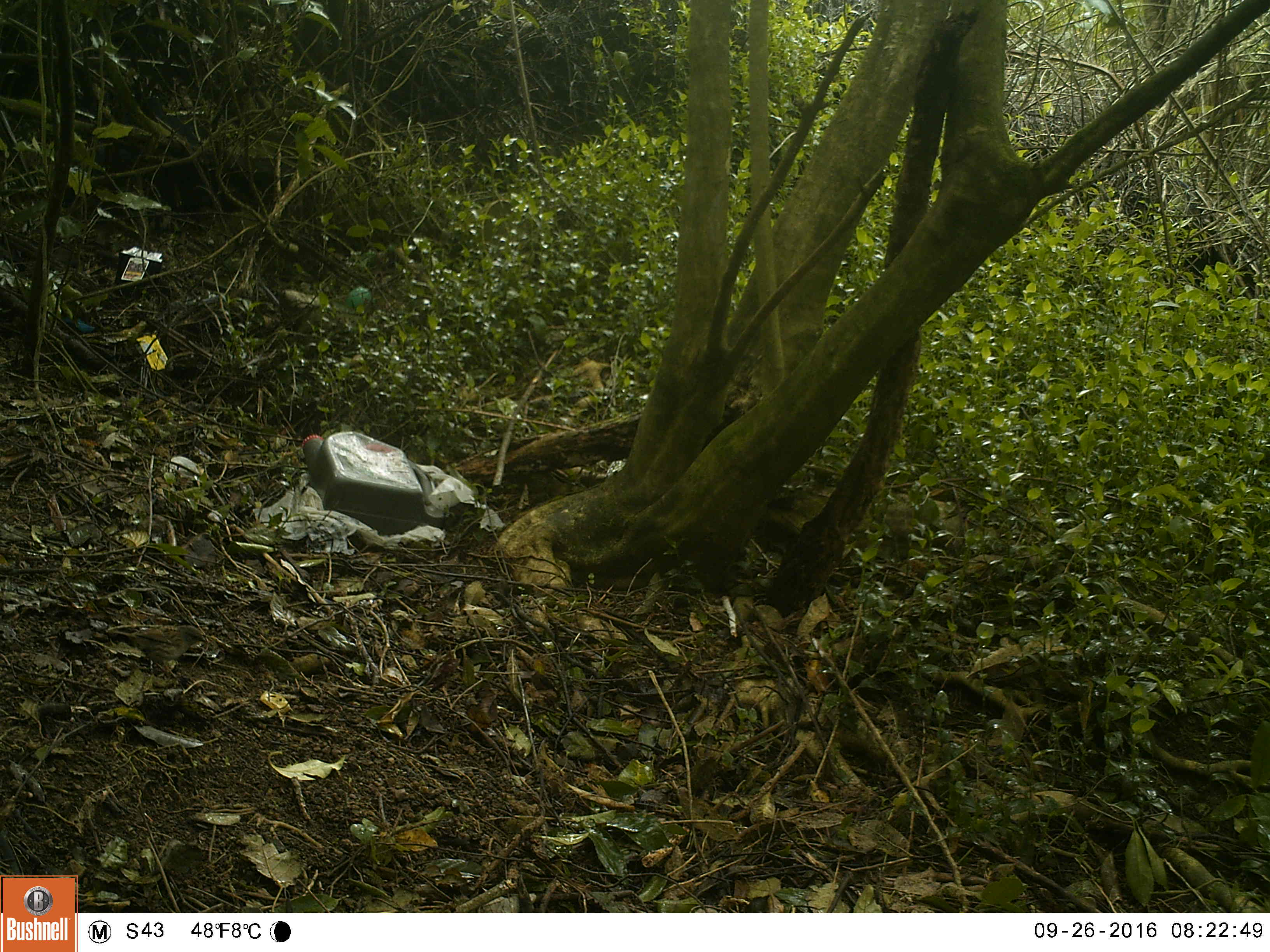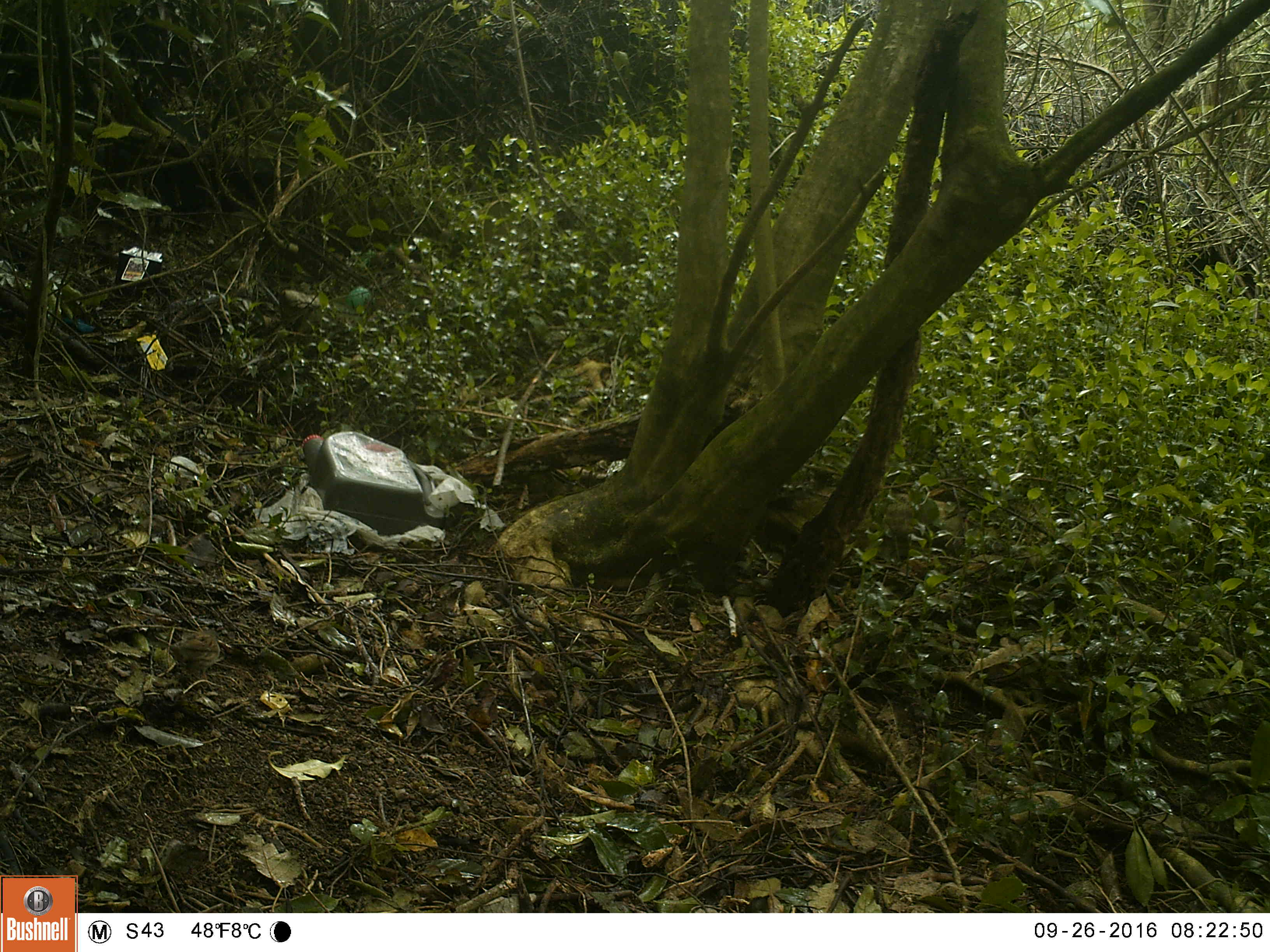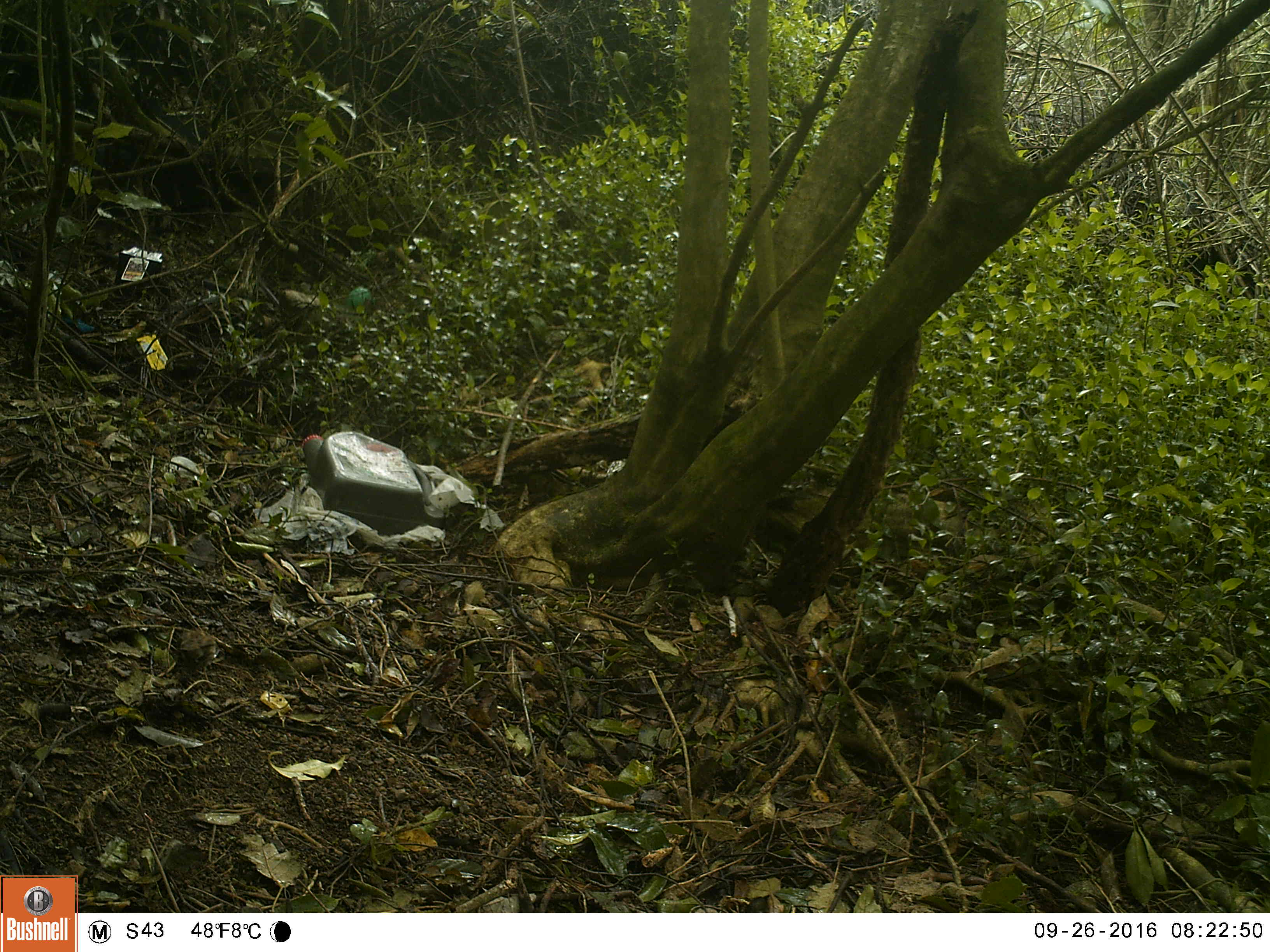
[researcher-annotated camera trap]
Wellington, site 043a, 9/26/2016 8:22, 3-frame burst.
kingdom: Animalia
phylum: Chordata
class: Aves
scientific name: Aves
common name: bird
Bird (Aves).